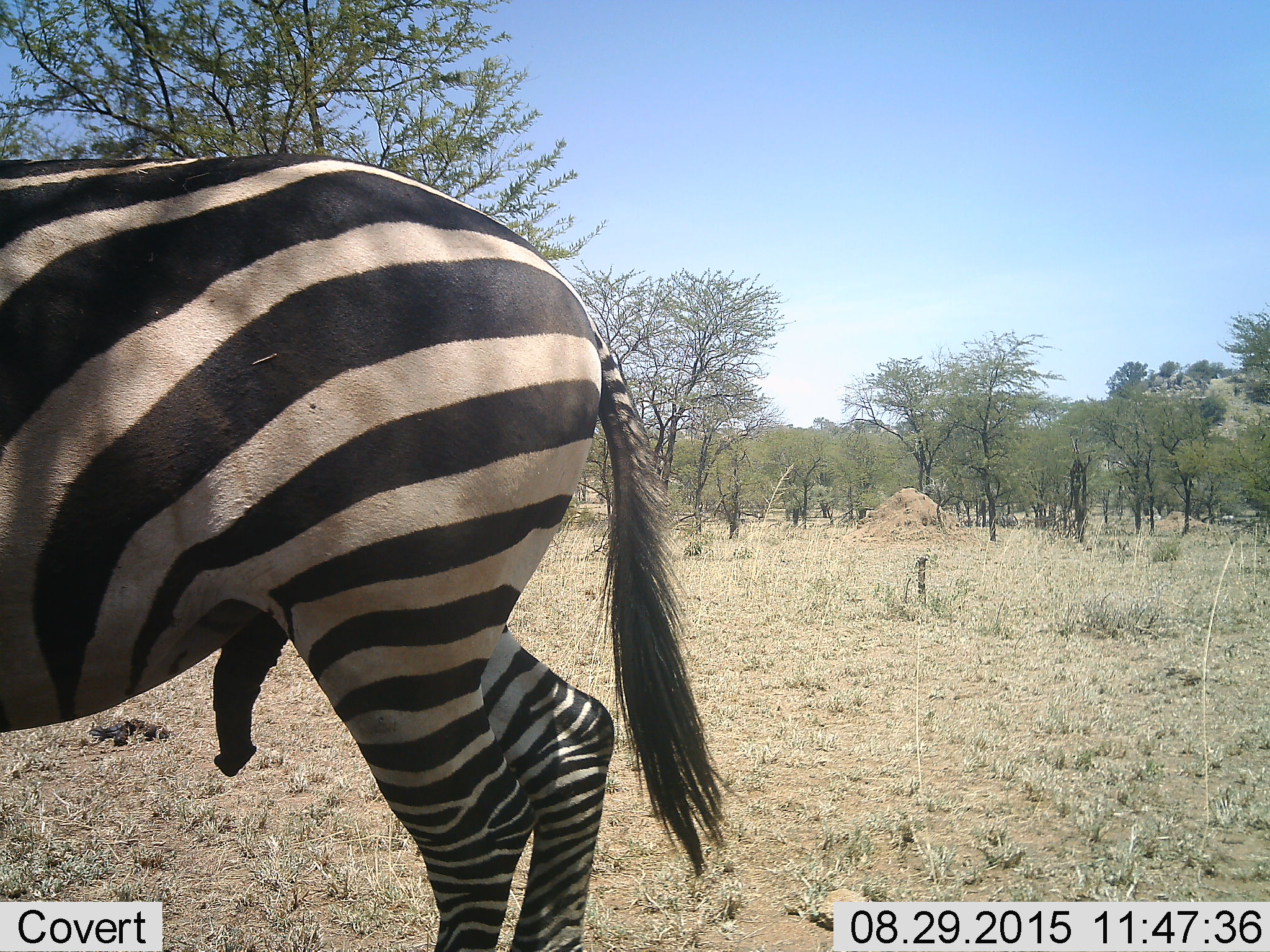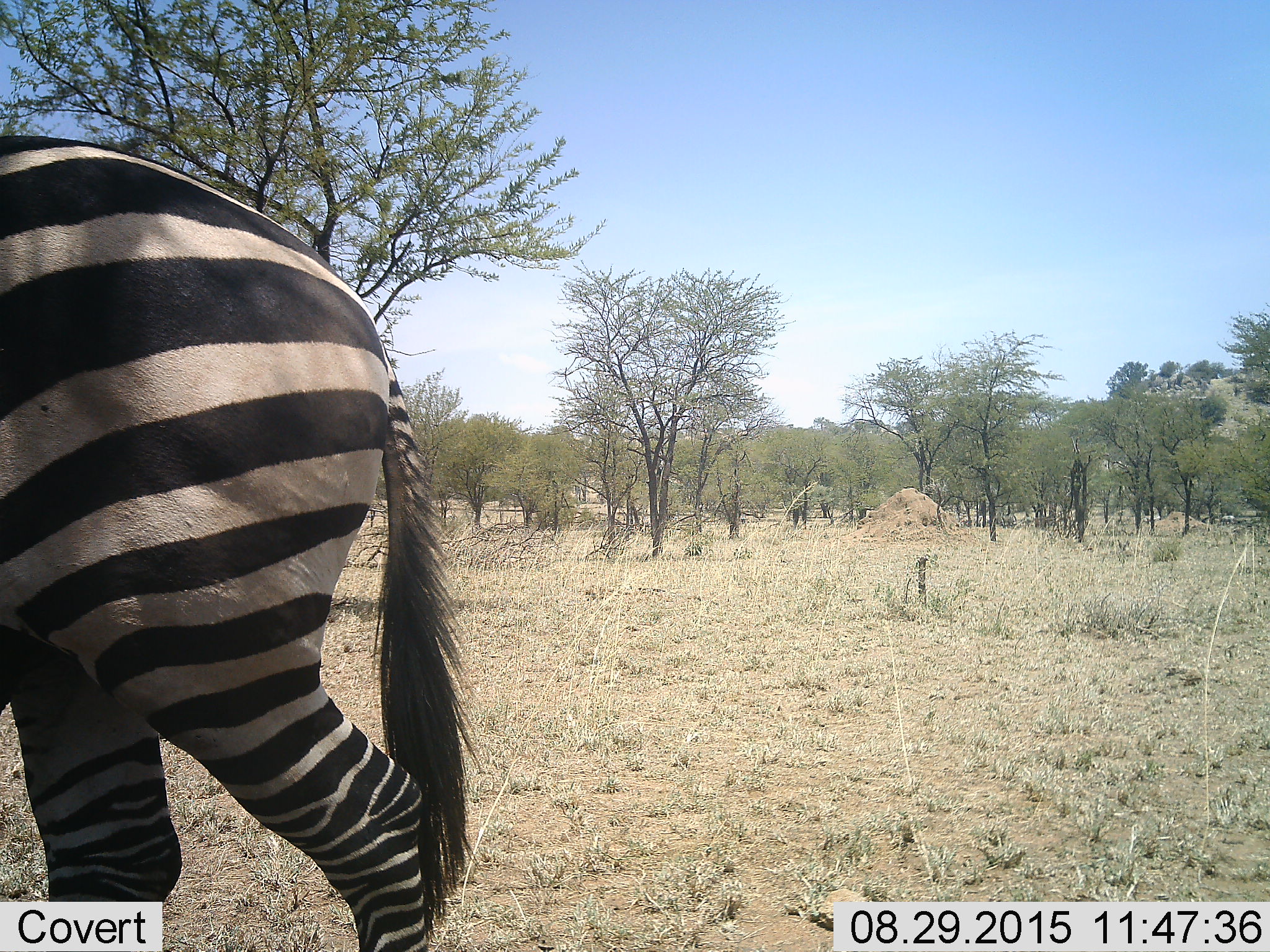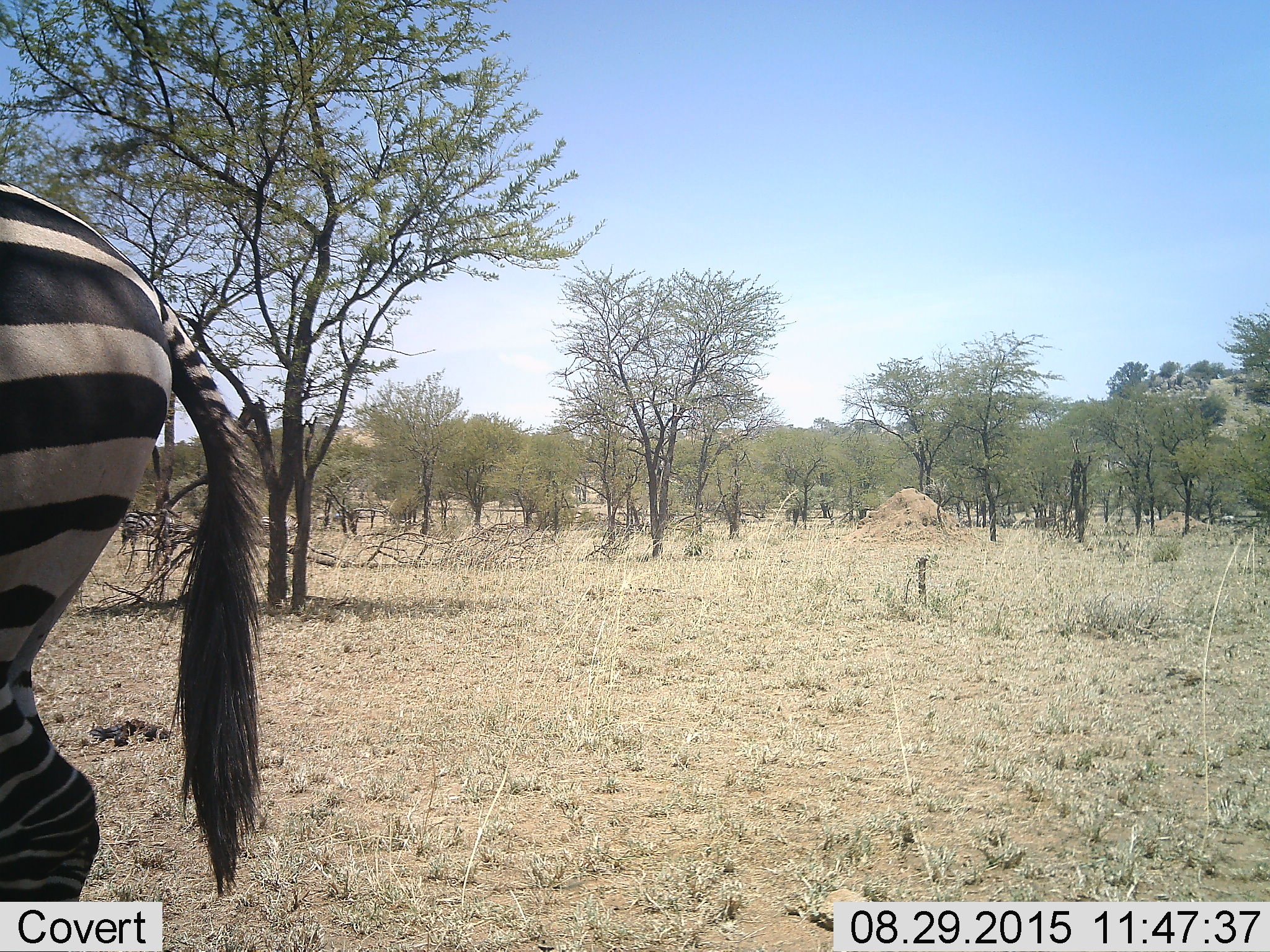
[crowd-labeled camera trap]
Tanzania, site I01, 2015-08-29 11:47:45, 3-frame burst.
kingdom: Animalia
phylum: Chordata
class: Mammalia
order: Perissodactyla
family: Equidae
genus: Equus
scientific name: Equus quagga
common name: plains zebra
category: zebra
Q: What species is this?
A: Zebra (plains zebra) (Equus quagga).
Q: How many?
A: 1.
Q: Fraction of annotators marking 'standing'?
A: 67%.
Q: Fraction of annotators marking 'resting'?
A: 0%.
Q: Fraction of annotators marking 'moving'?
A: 56%.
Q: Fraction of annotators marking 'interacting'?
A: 0%.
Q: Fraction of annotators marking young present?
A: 0%.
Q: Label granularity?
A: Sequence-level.